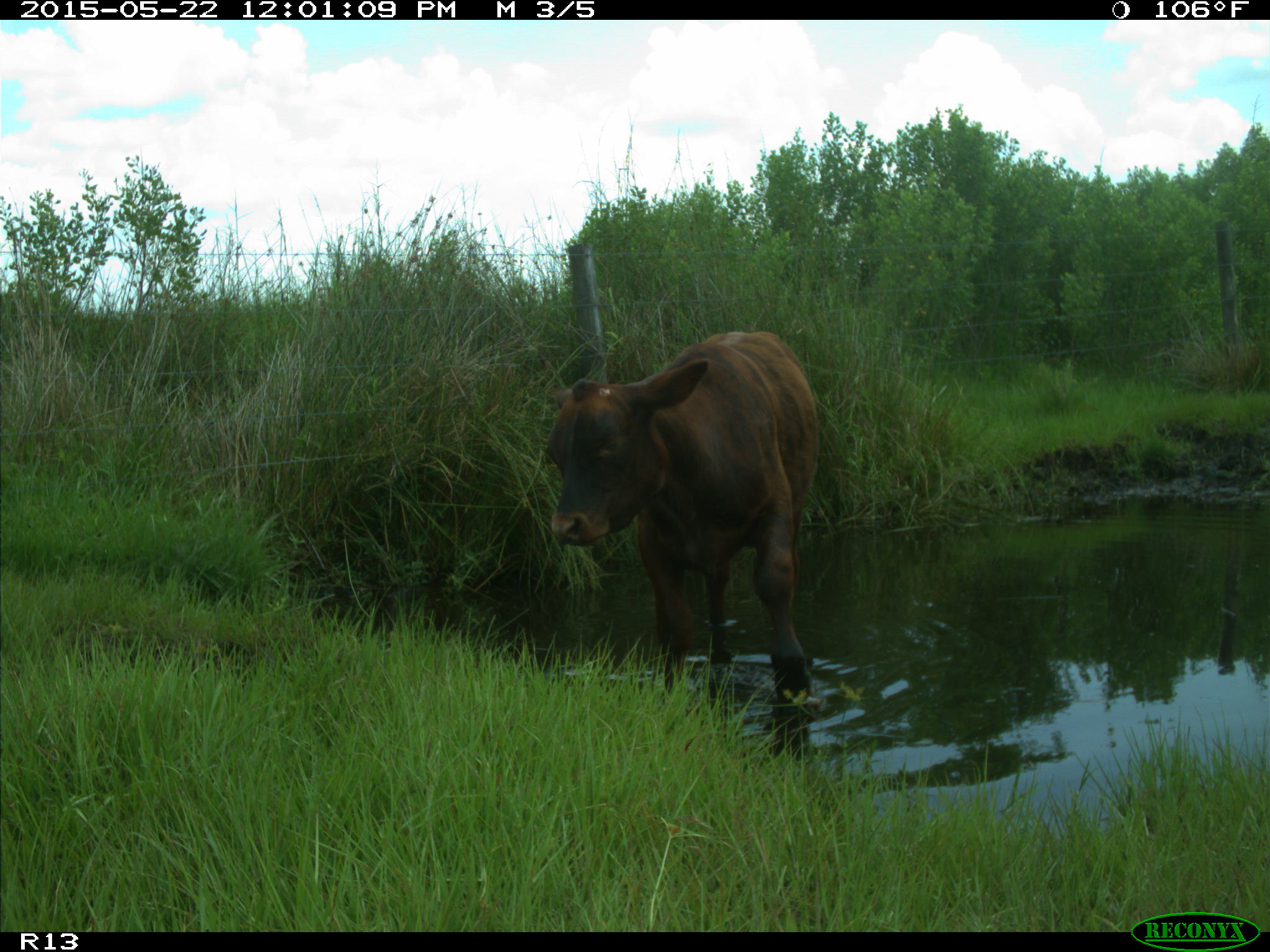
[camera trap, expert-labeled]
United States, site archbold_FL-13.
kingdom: Animalia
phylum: Chordata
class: Mammalia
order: Artiodactyla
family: Bovidae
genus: Bos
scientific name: Bos taurus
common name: domestic cow